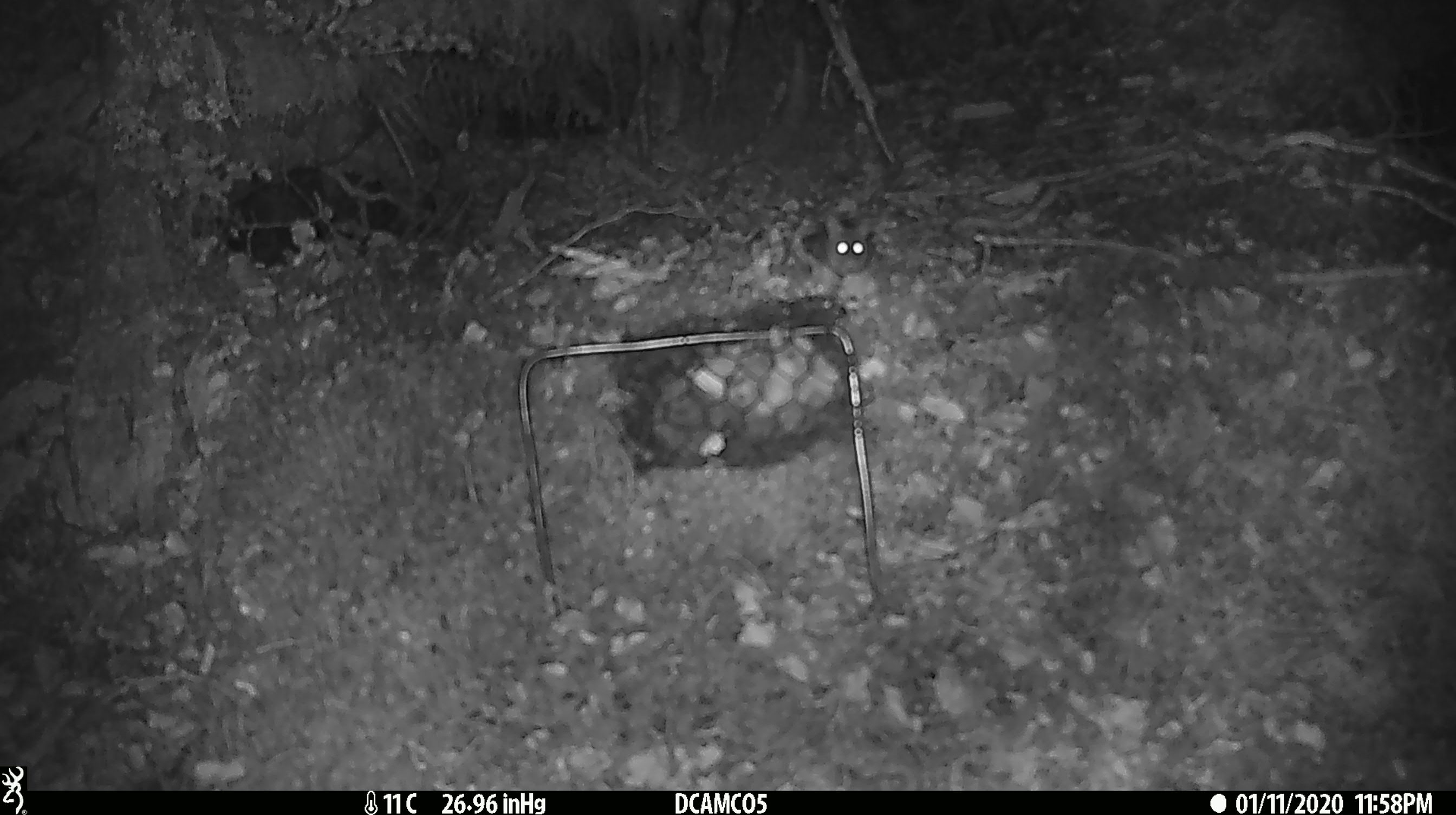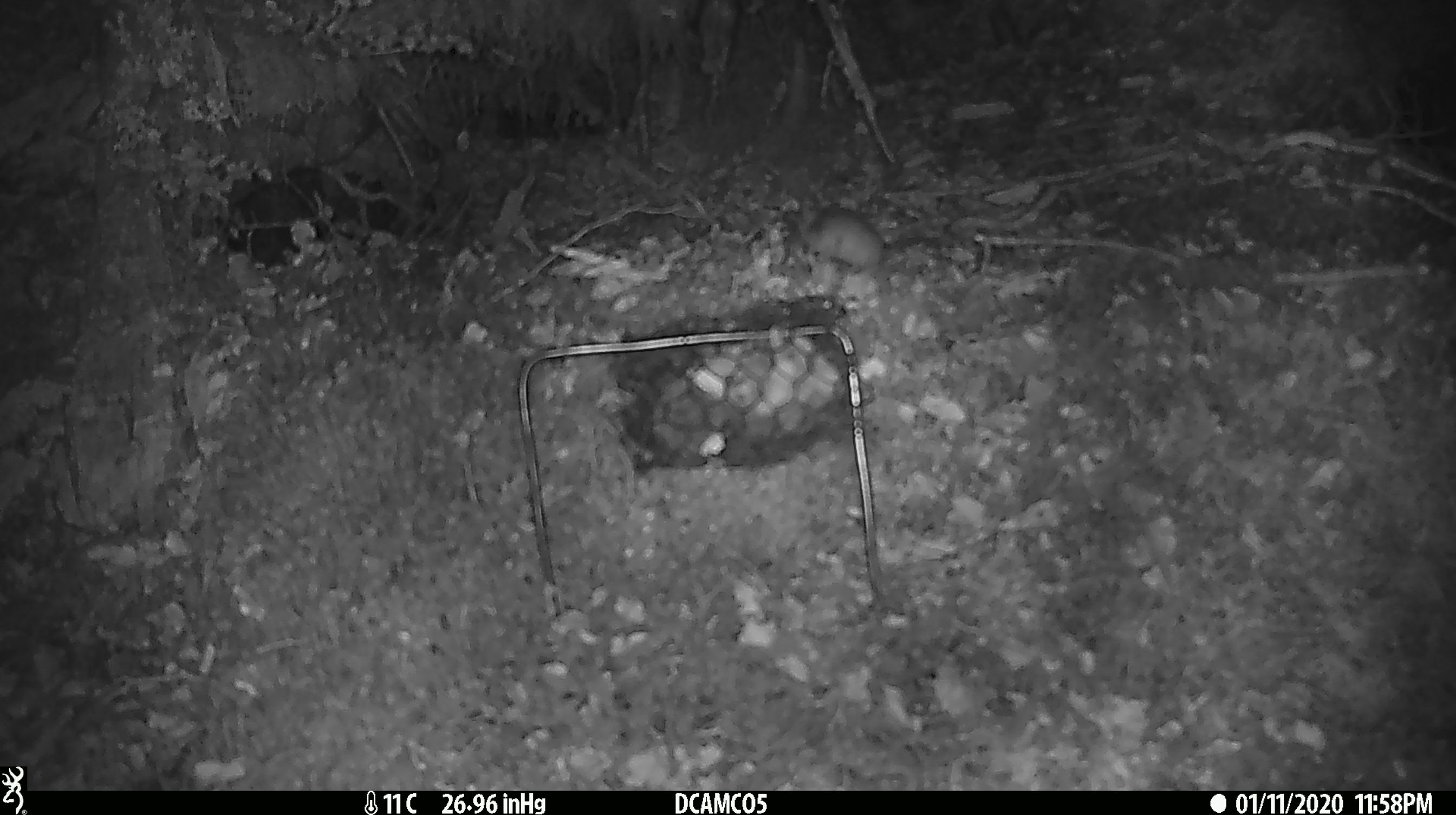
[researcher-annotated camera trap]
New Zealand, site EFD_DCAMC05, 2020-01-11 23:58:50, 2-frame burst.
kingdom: Animalia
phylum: Chordata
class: Mammalia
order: Rodentia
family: Muridae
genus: Mus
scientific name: Mus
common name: mouse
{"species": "mouse (Mus)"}